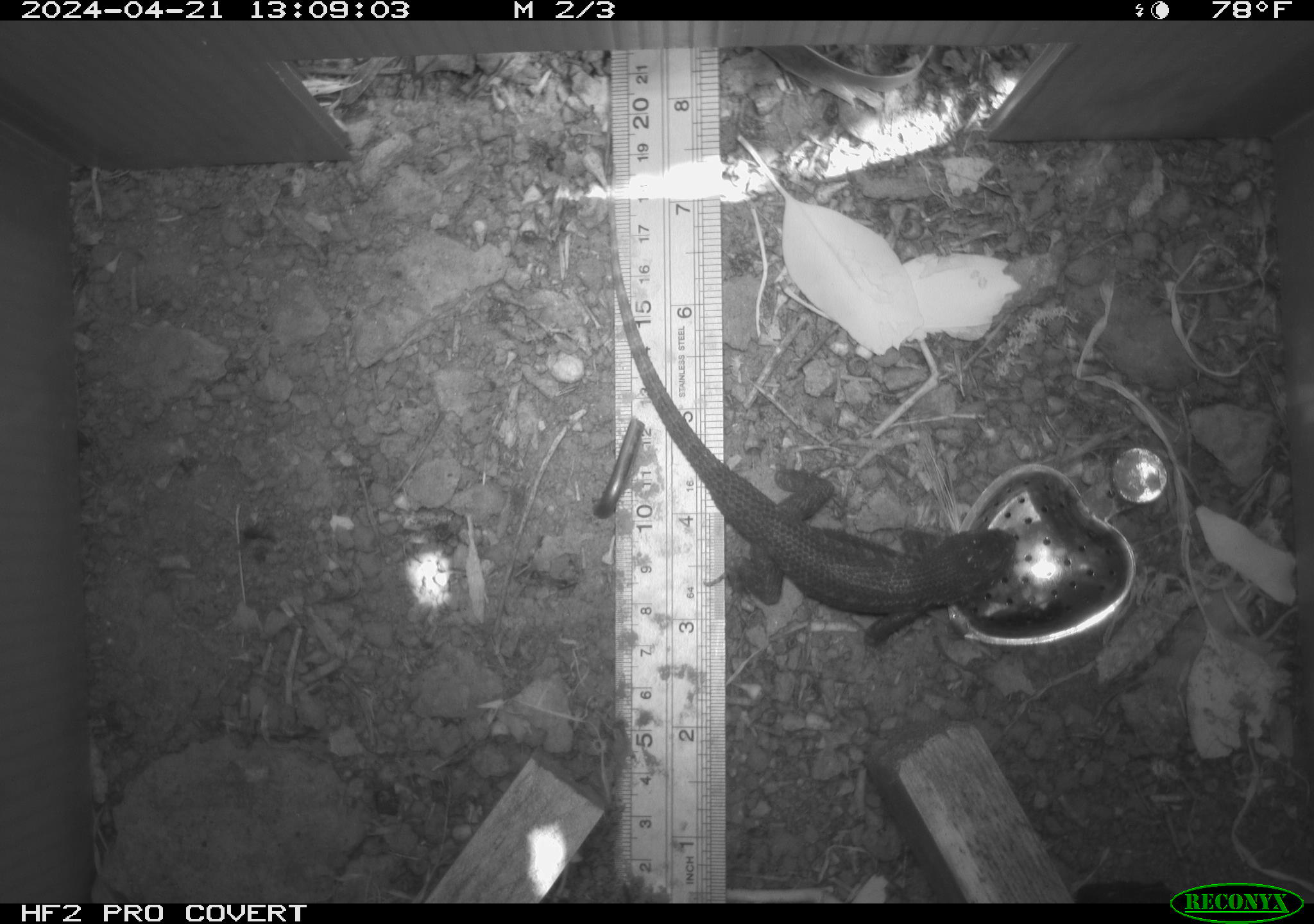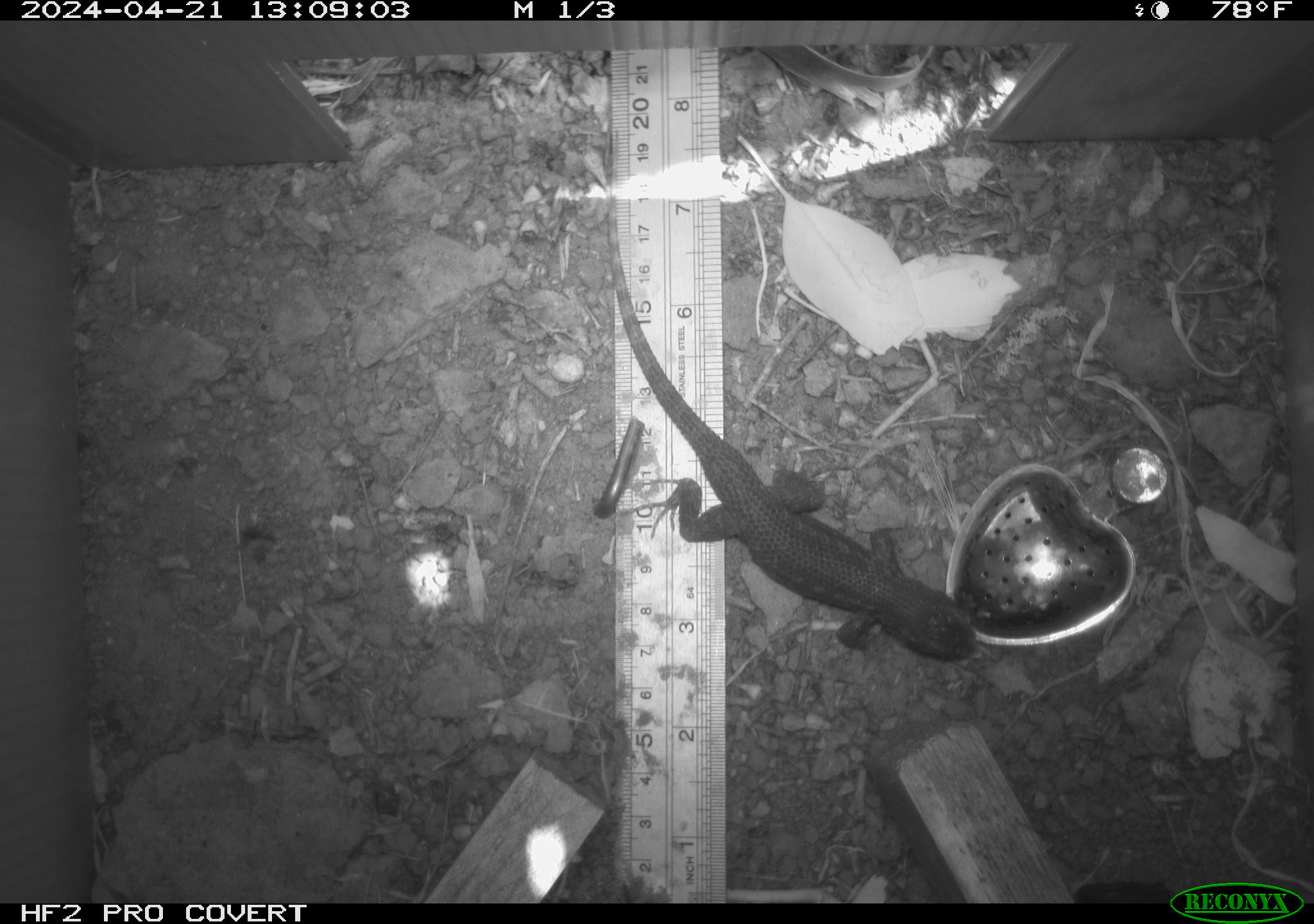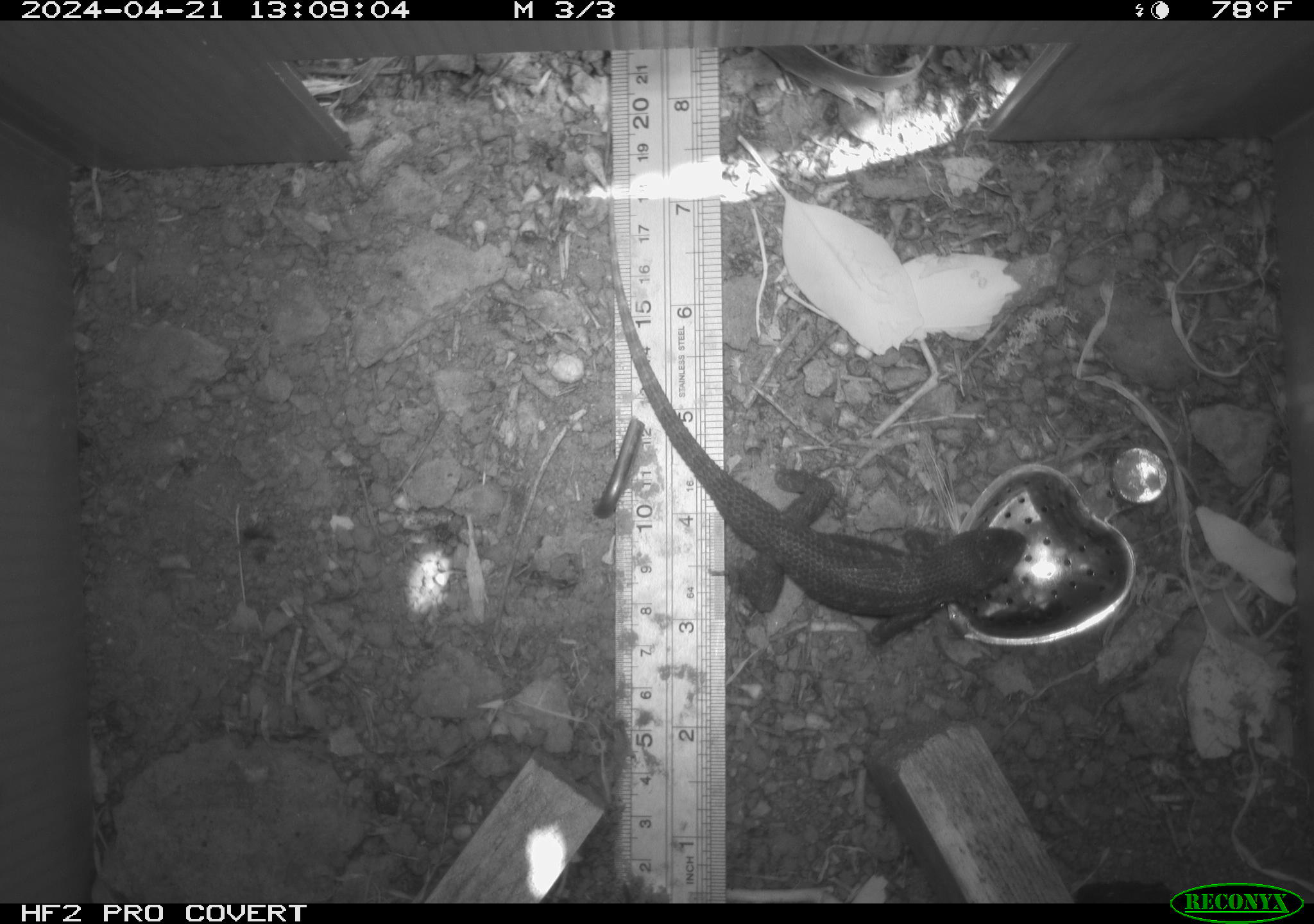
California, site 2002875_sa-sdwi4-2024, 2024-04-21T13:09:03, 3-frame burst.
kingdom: Animalia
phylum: Chordata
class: Reptilia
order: Squamata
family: Phrynosomatidae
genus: Sceloporus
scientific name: Sceloporus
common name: spiny lizards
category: sceloporus species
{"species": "sceloporus species (spiny lizards) (Sceloporus)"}